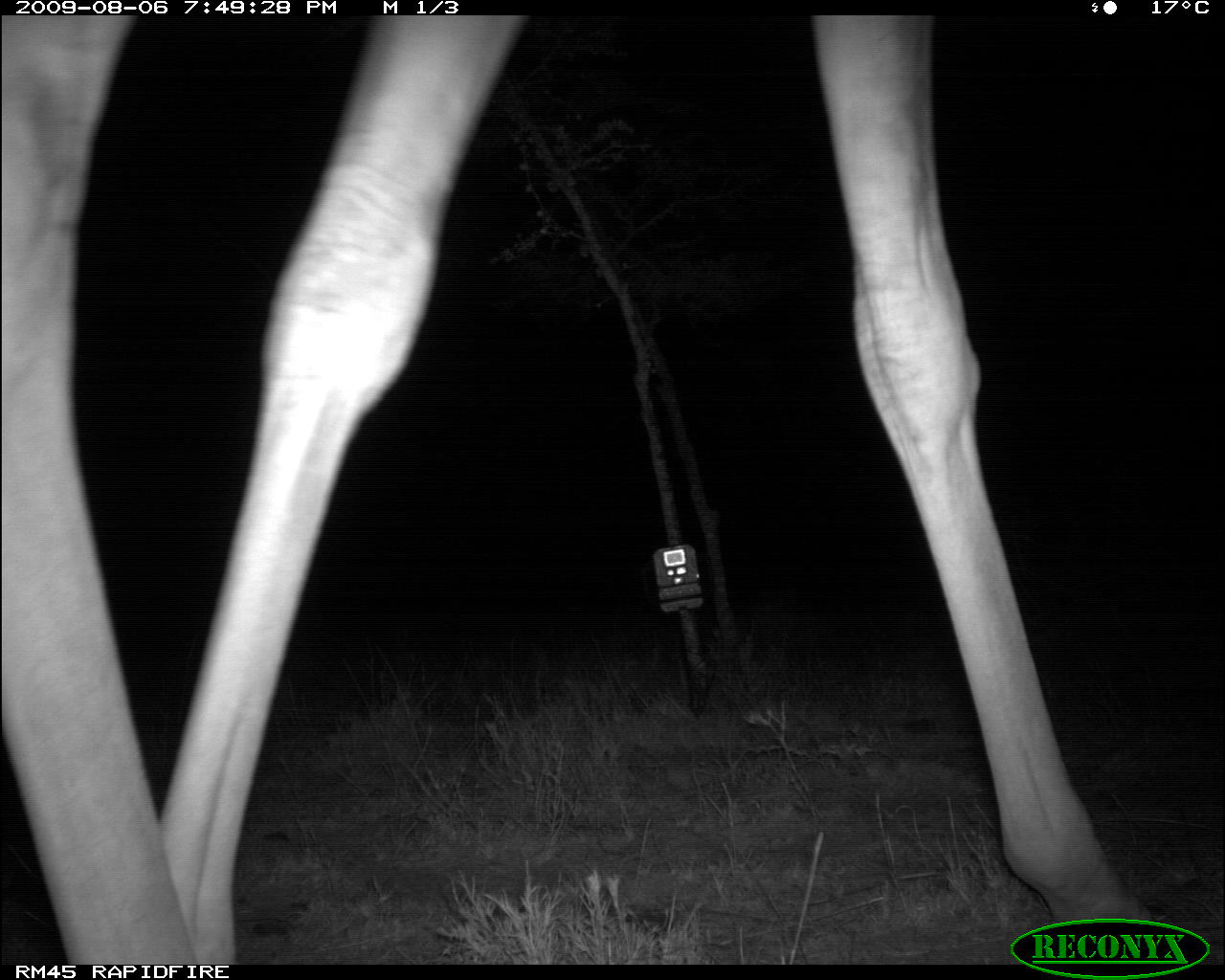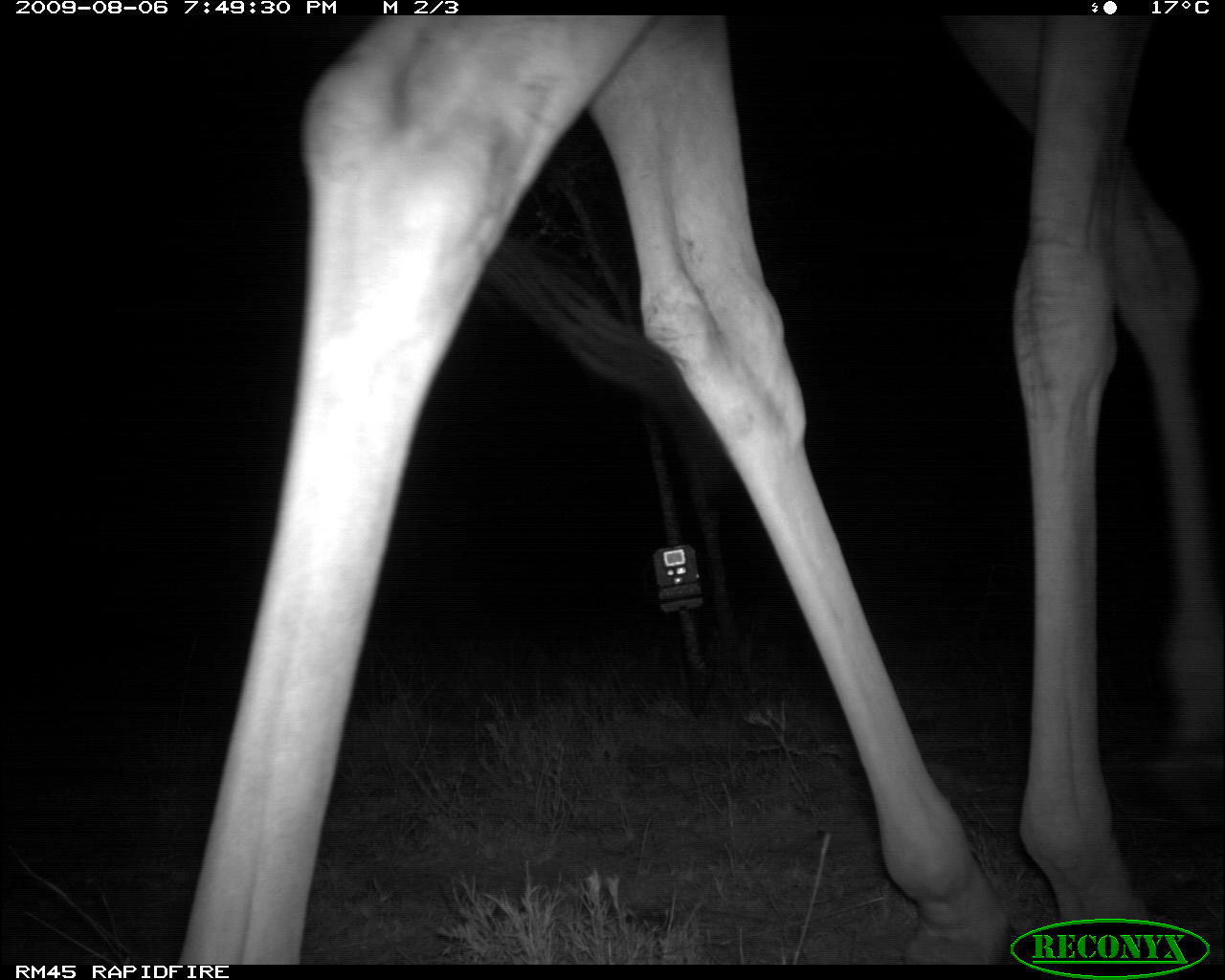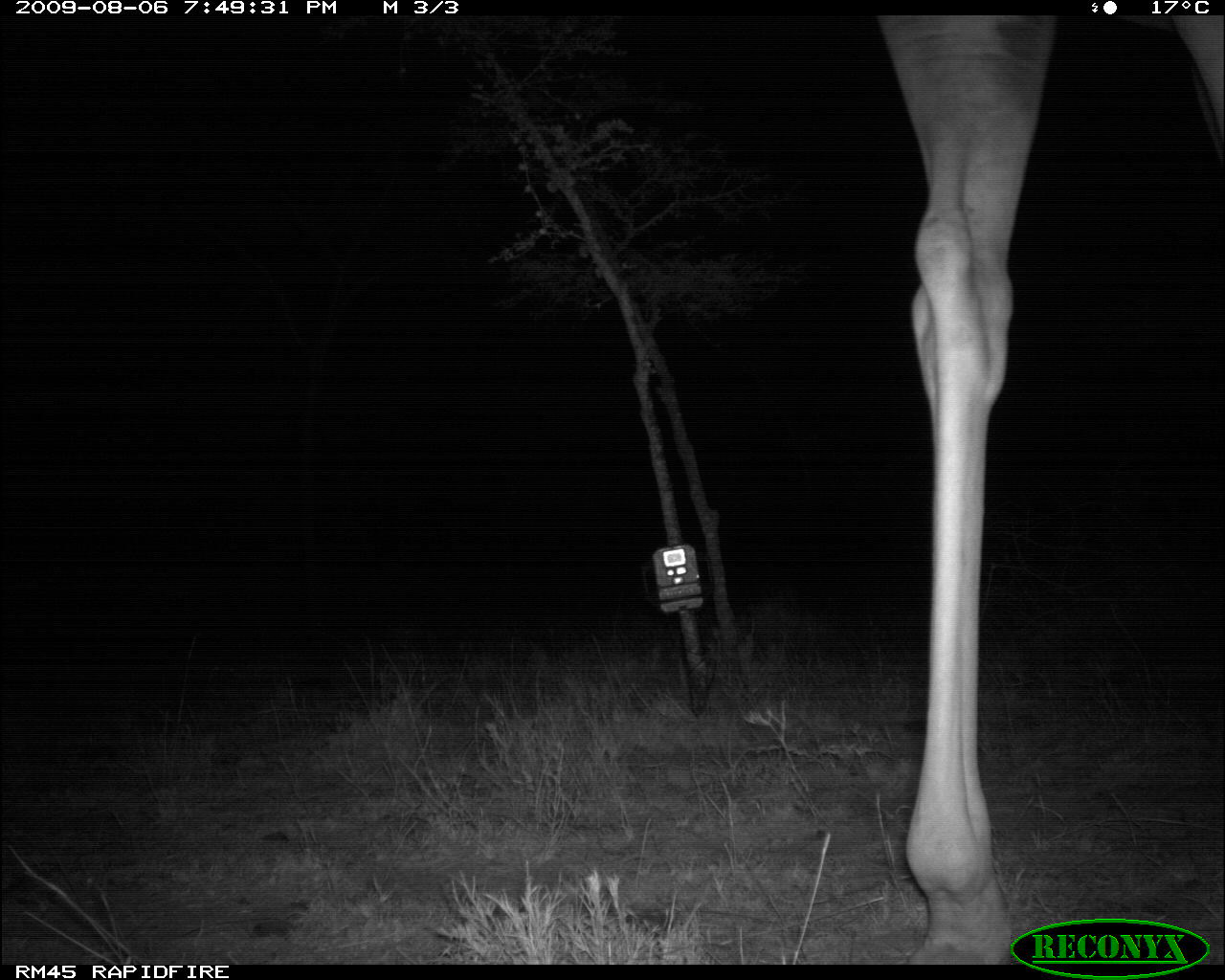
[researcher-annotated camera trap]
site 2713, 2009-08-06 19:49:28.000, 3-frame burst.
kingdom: Animalia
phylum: Chordata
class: Mammalia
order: Artiodactyla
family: Giraffidae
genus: Giraffa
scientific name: Giraffa camelopardalis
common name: giraffe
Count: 1.